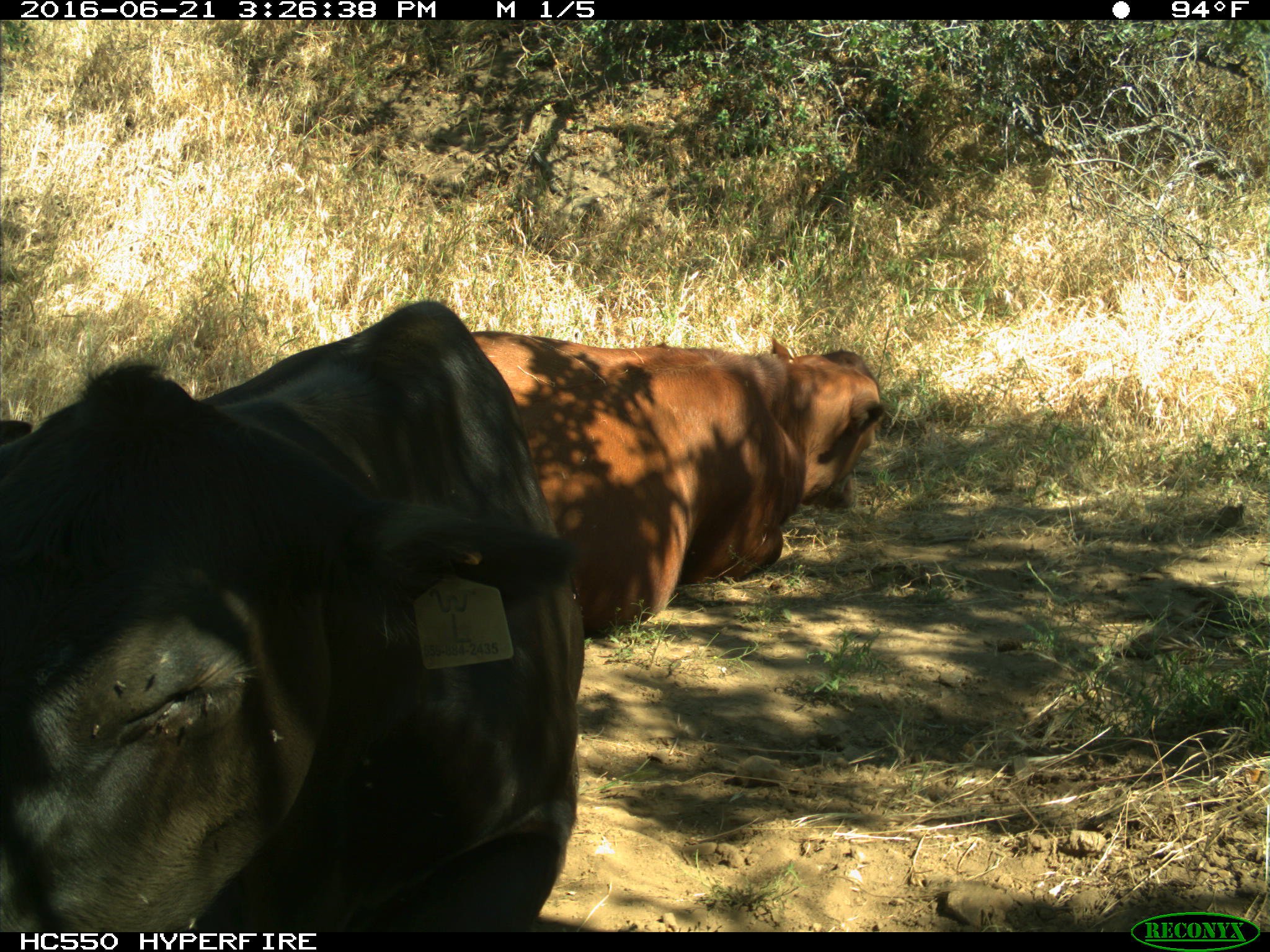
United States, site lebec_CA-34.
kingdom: Animalia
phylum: Chordata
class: Mammalia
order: Artiodactyla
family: Bovidae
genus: Bos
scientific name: Bos taurus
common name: domestic cow